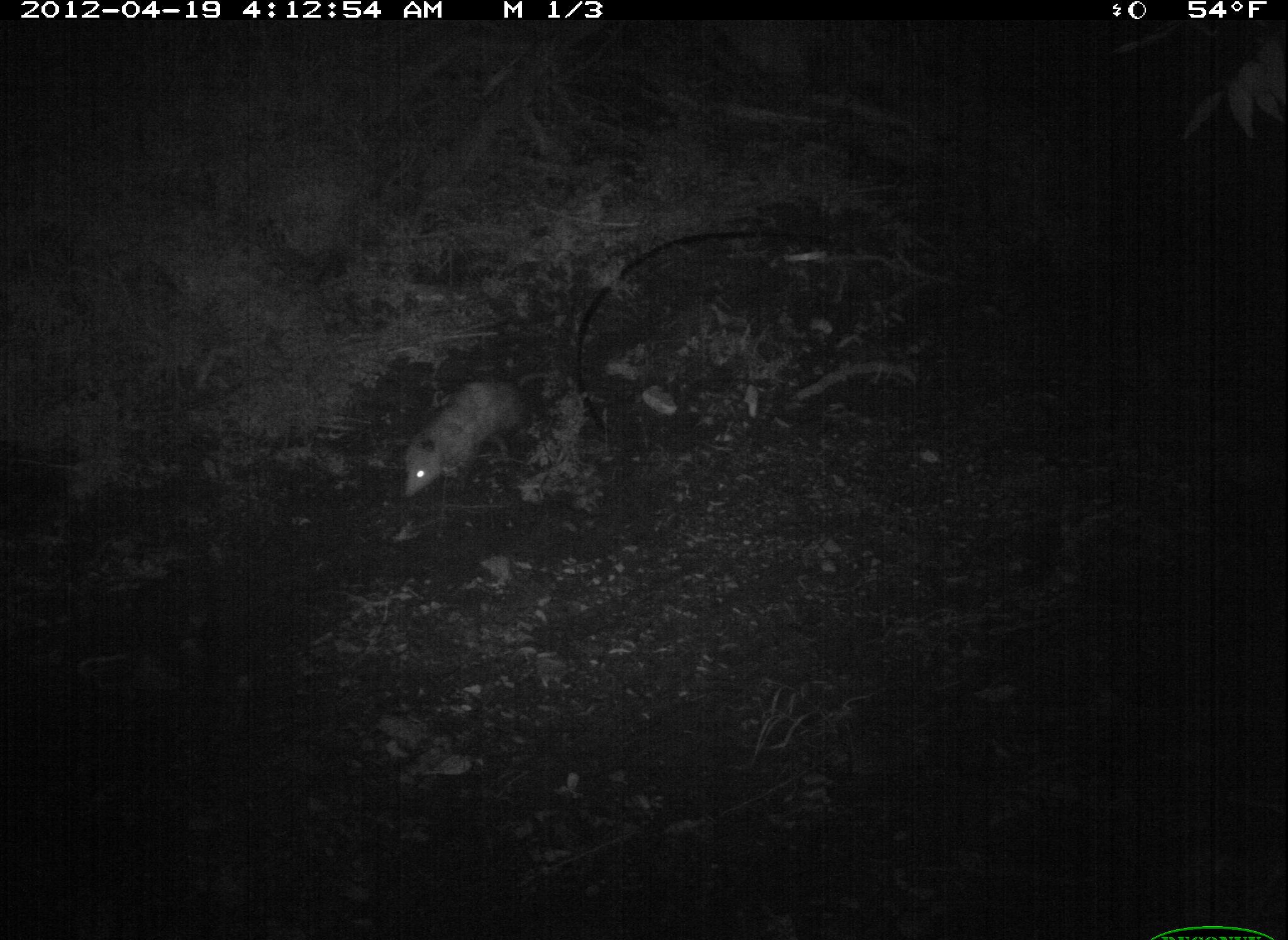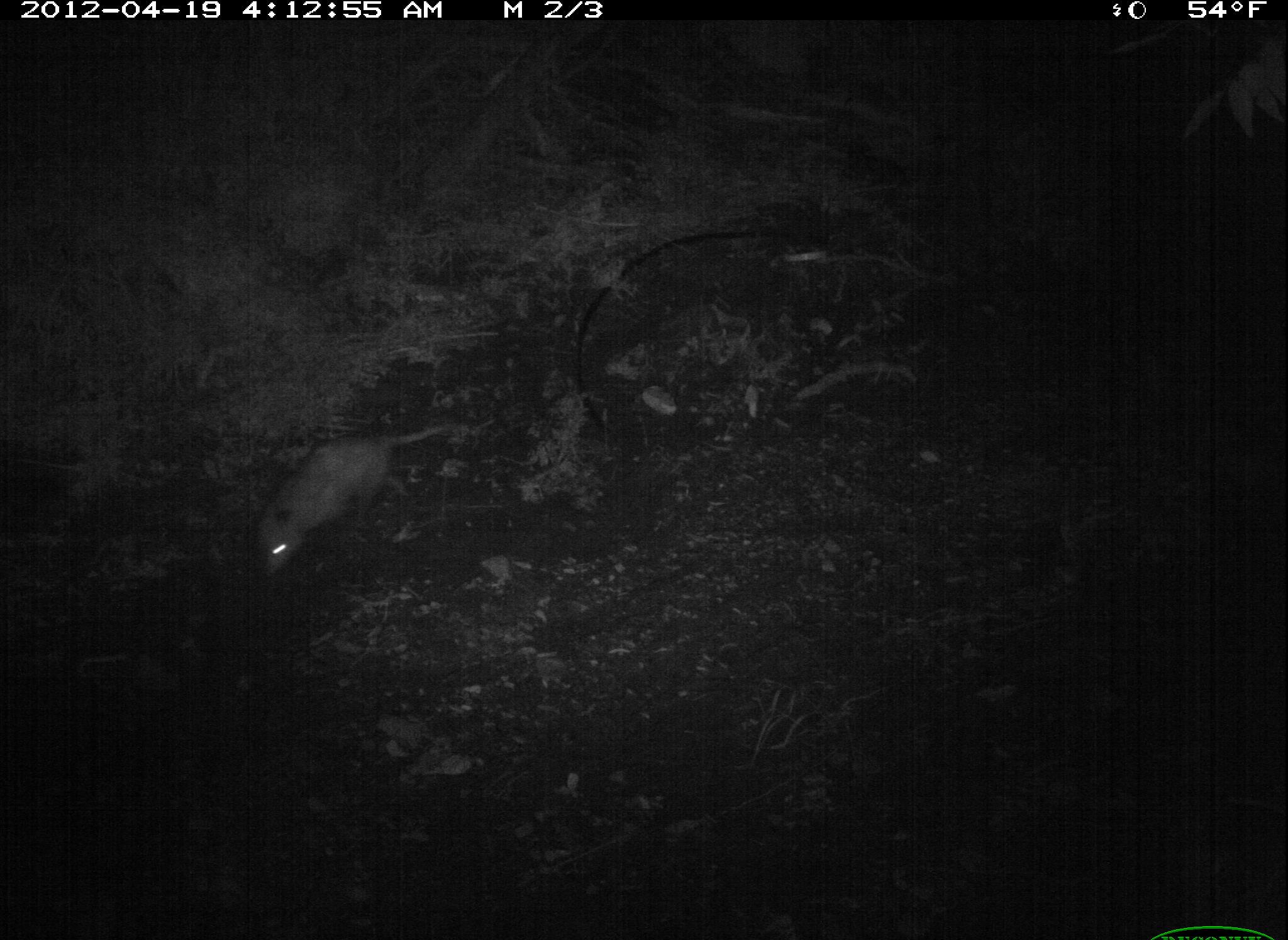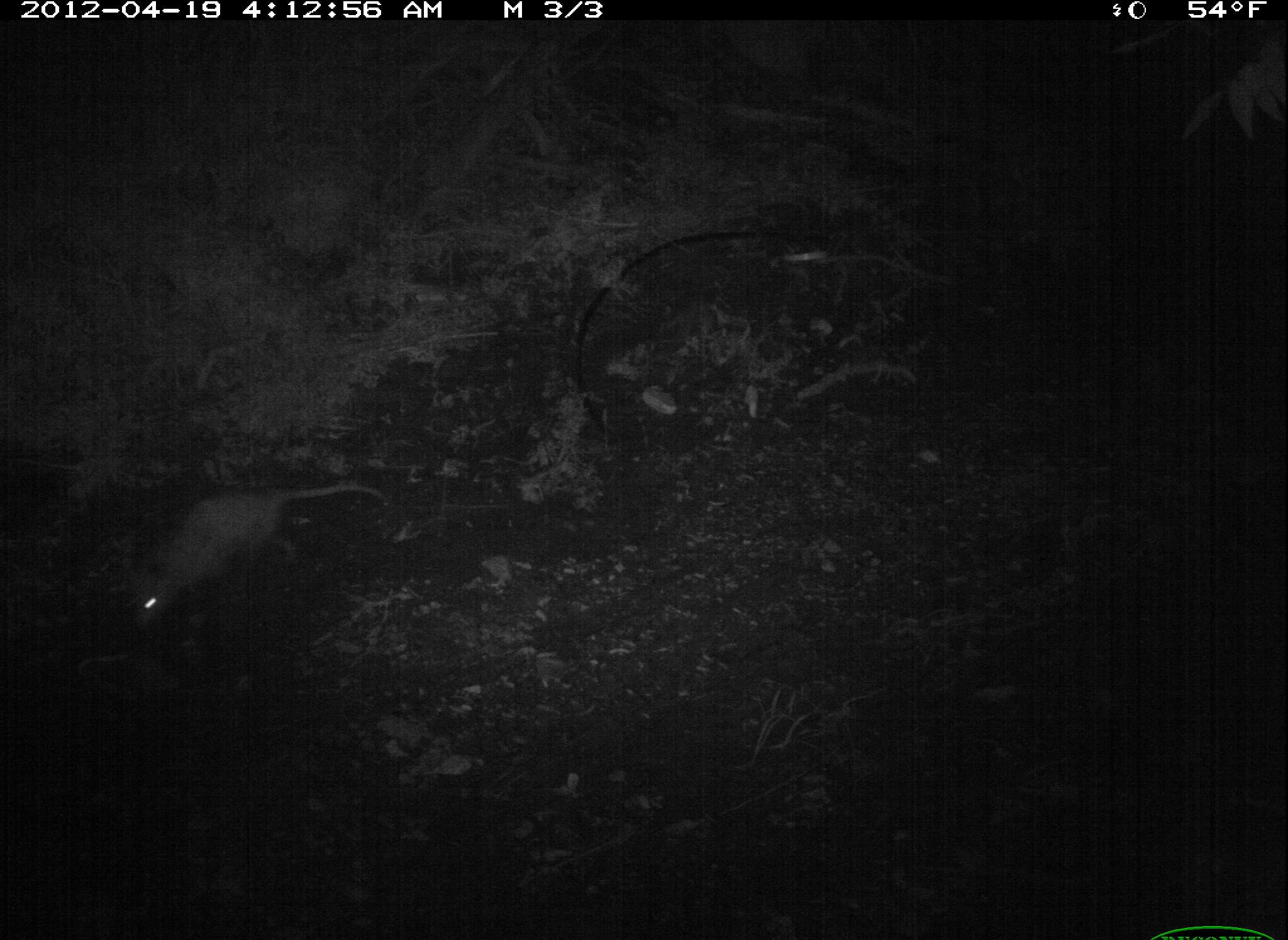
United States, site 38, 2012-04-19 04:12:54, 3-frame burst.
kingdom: Animalia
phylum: Chordata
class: Mammalia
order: Didelphimorphia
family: Didelphidae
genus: Didelphis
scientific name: Didelphis virginiana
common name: virginia opossum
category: opossum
Opossum (virginia opossum) (Didelphis virginiana).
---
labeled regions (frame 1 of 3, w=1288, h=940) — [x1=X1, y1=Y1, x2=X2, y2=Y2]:
opossum: [x1=398, y1=366, x2=567, y2=512]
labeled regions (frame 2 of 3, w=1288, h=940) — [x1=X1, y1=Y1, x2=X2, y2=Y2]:
opossum: [x1=233, y1=390, x2=486, y2=594]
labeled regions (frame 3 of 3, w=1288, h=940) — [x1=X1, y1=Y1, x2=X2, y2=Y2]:
opossum: [x1=122, y1=461, x2=399, y2=646]